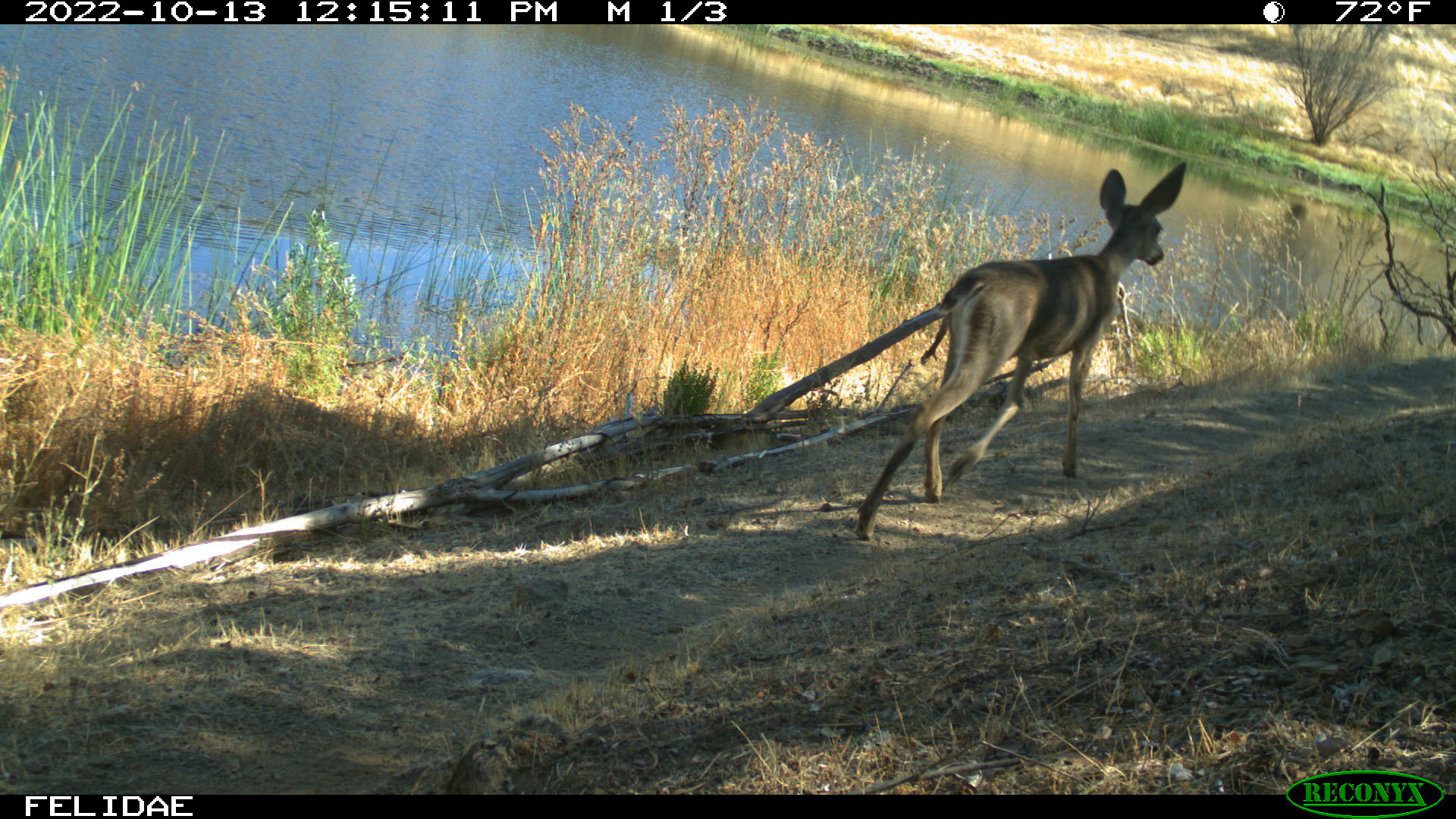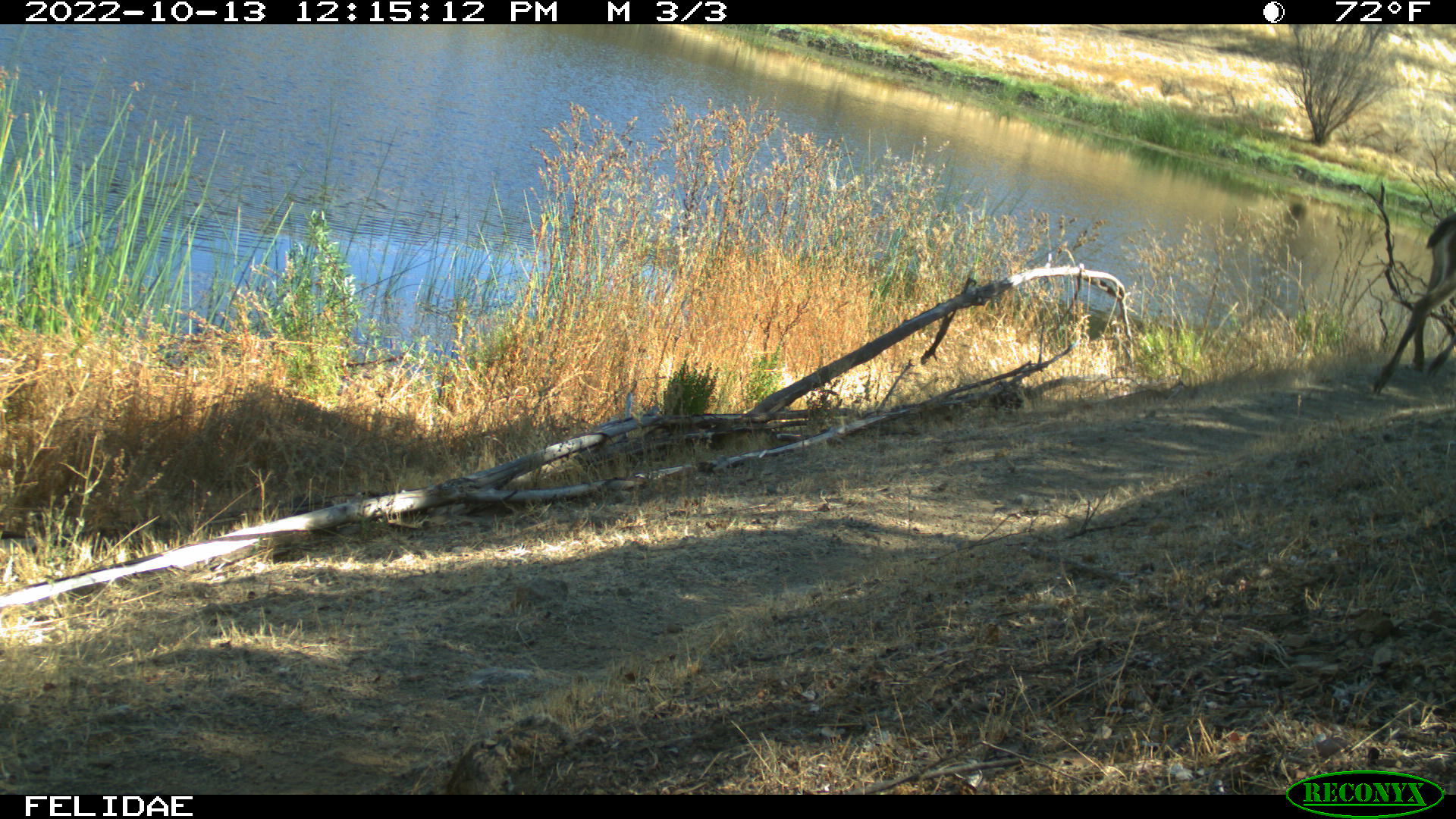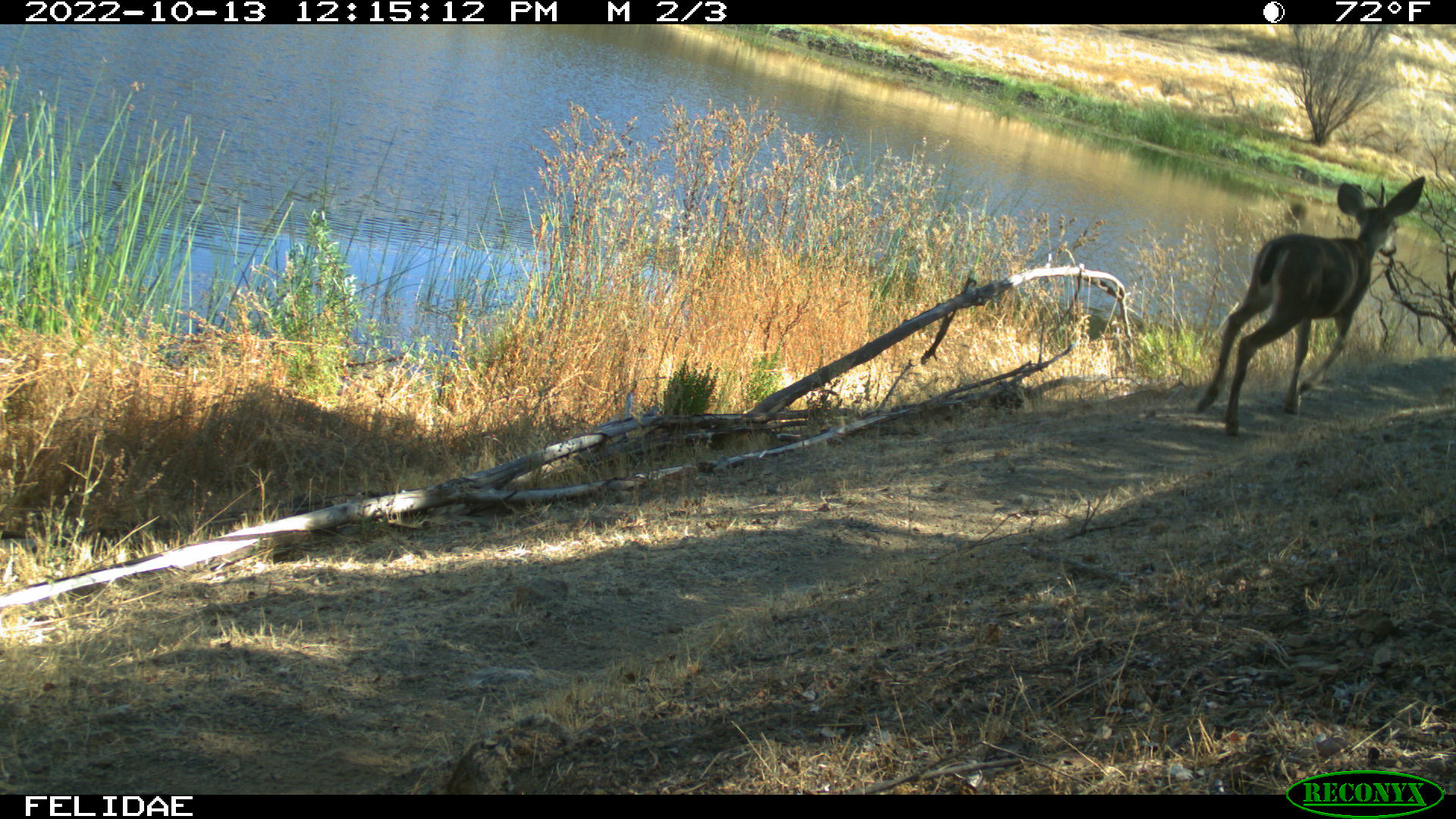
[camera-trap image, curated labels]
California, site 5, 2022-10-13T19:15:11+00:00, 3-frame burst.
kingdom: Animalia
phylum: Chordata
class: Mammalia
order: Artiodactyla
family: Cervidae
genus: Odocoileus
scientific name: Odocoileus hemionus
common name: mule deer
Mule deer (Odocoileus hemionus).